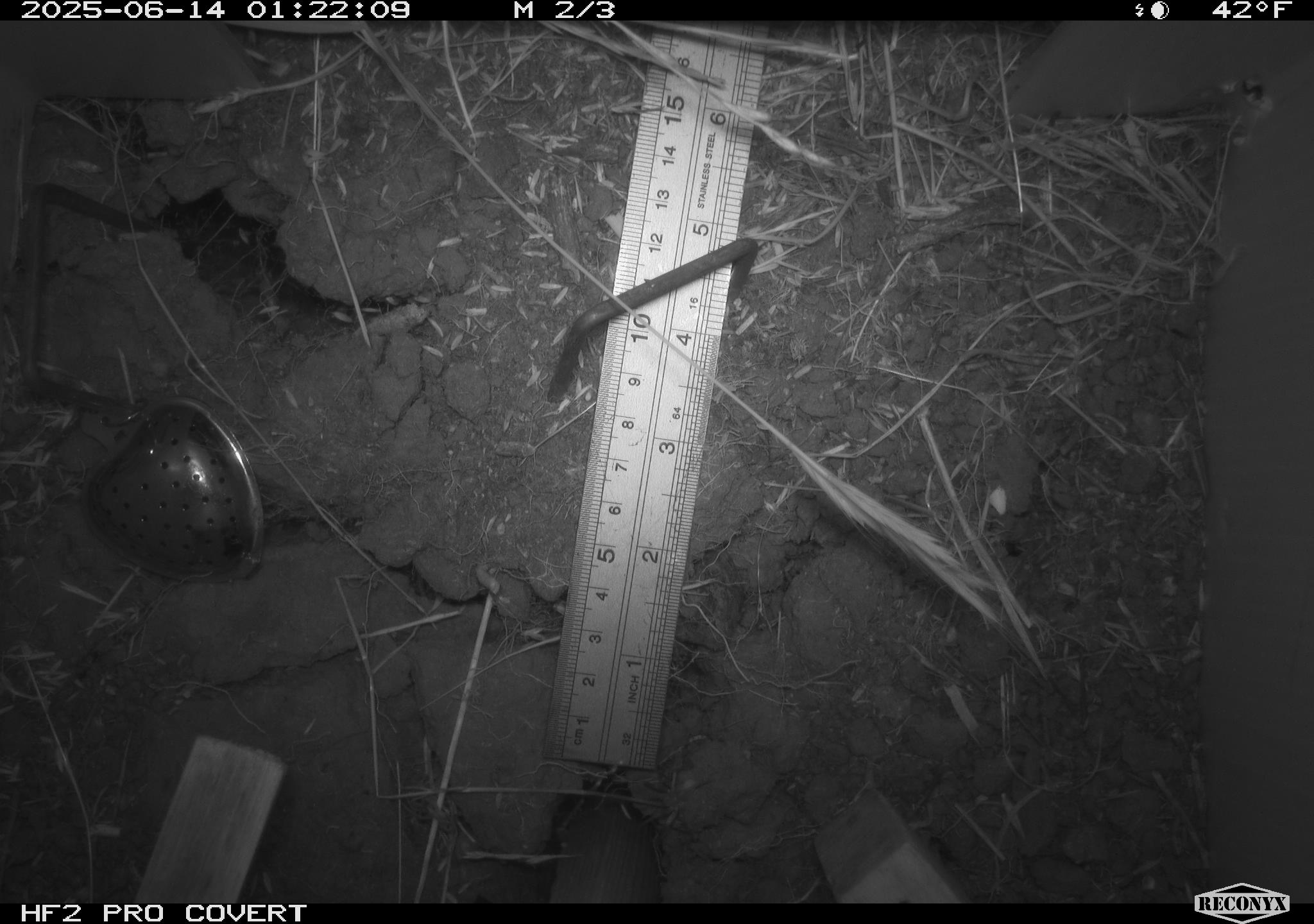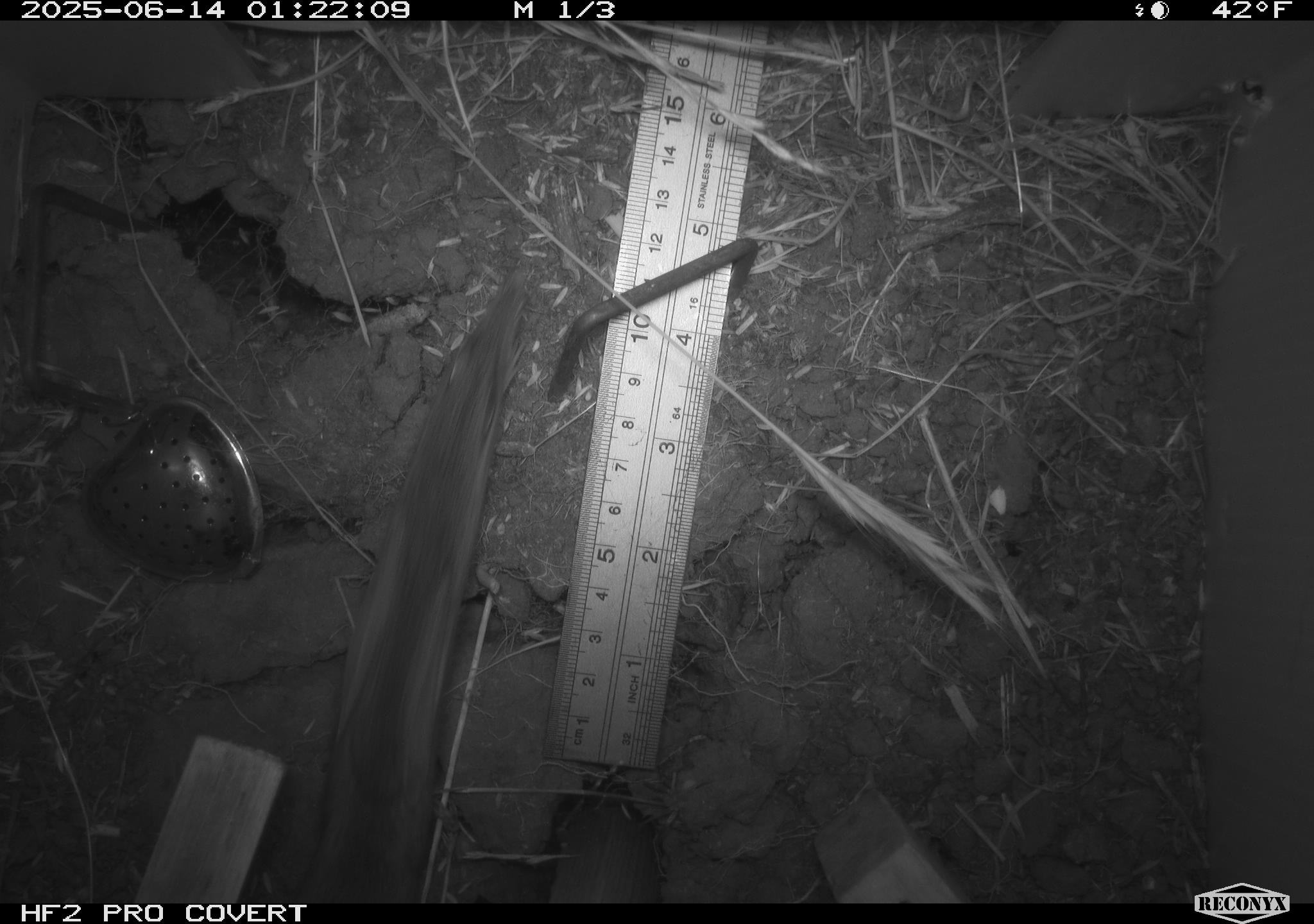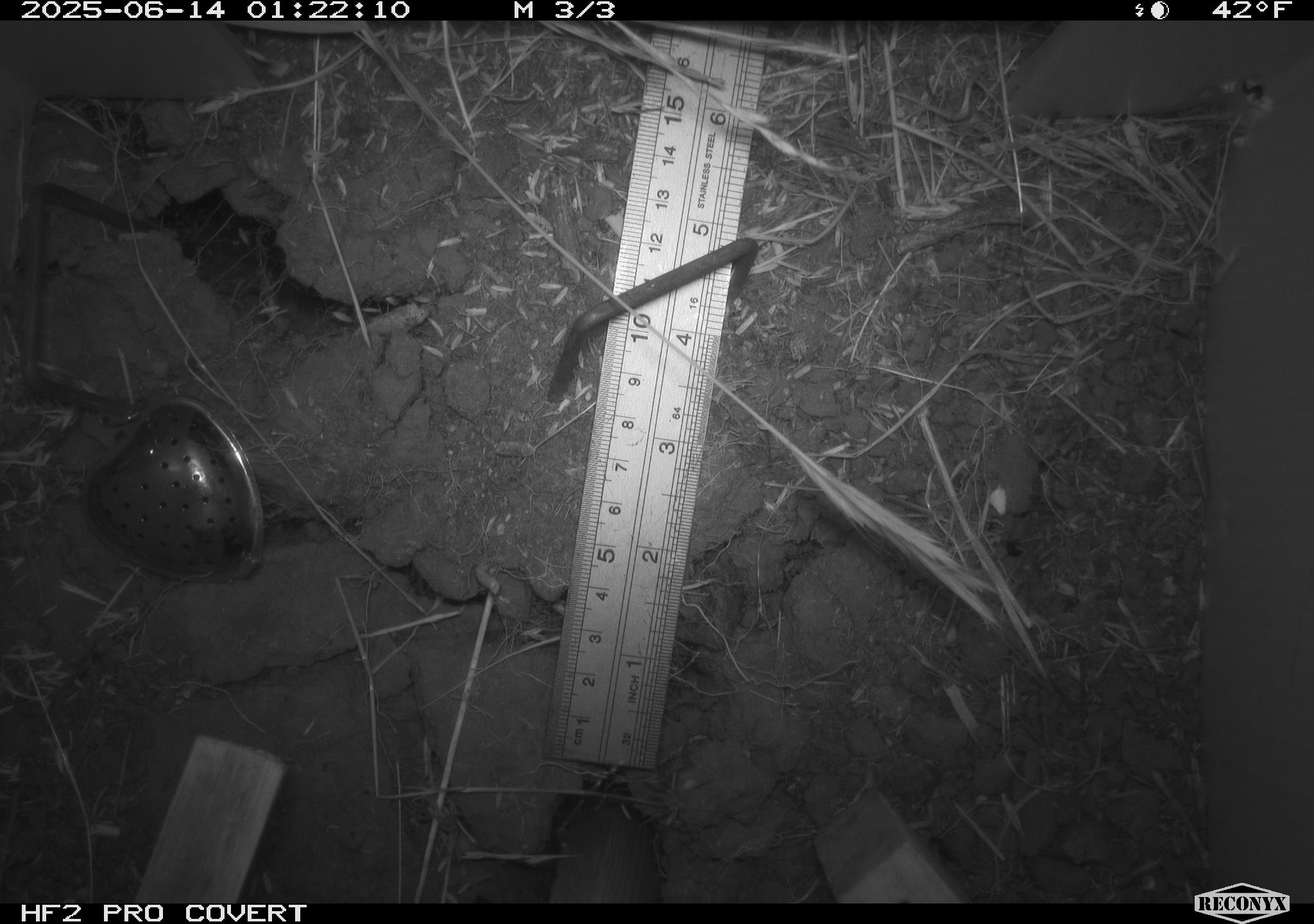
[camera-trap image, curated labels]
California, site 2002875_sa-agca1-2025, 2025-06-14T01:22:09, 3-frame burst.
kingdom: Animalia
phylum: Chordata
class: Mammalia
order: Rodentia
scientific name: Rodentia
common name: rodent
Rodent (Rodentia).